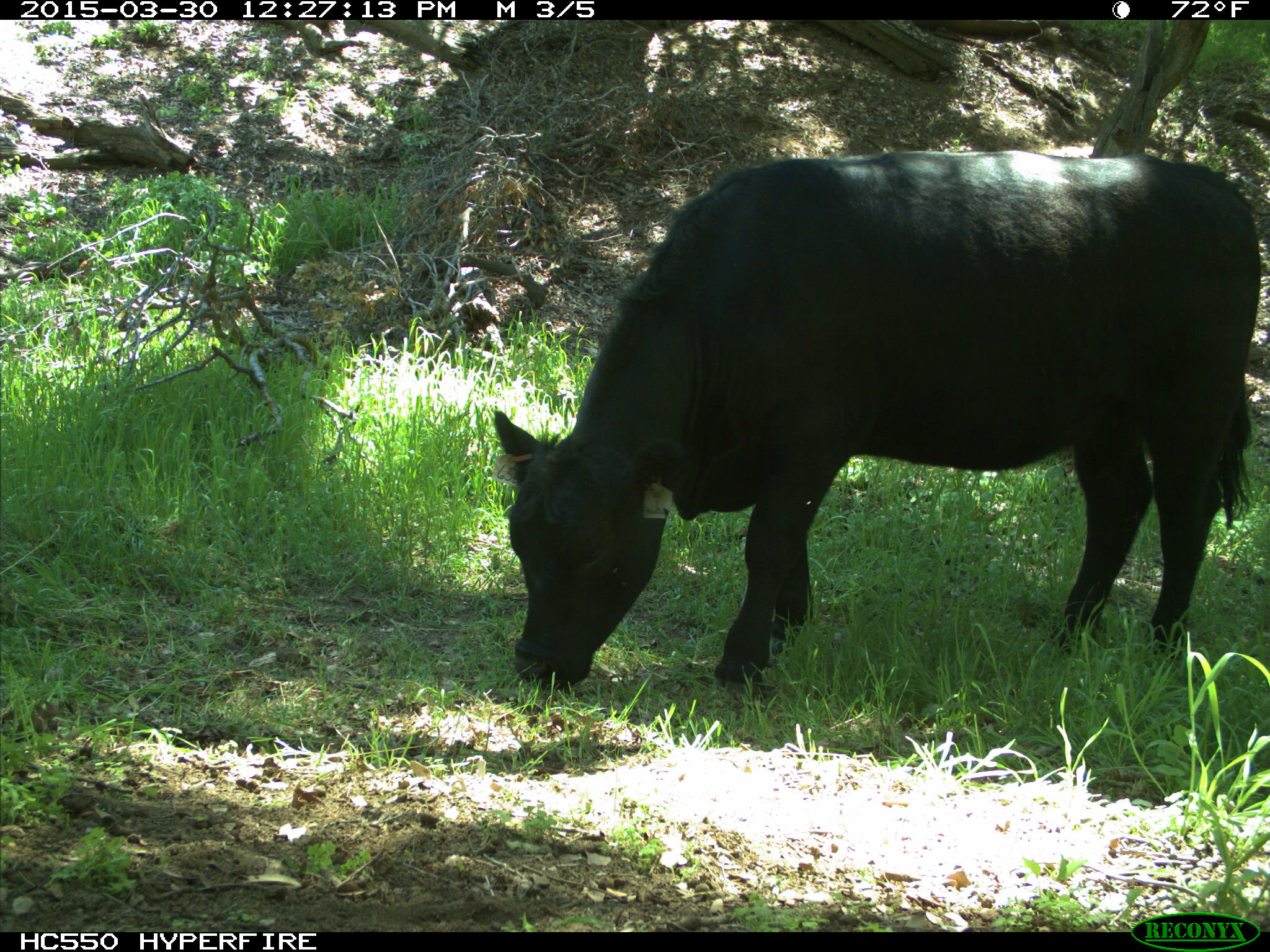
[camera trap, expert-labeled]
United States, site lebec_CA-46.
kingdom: Animalia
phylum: Chordata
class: Mammalia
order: Artiodactyla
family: Bovidae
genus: Bos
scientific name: Bos taurus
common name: domestic cow